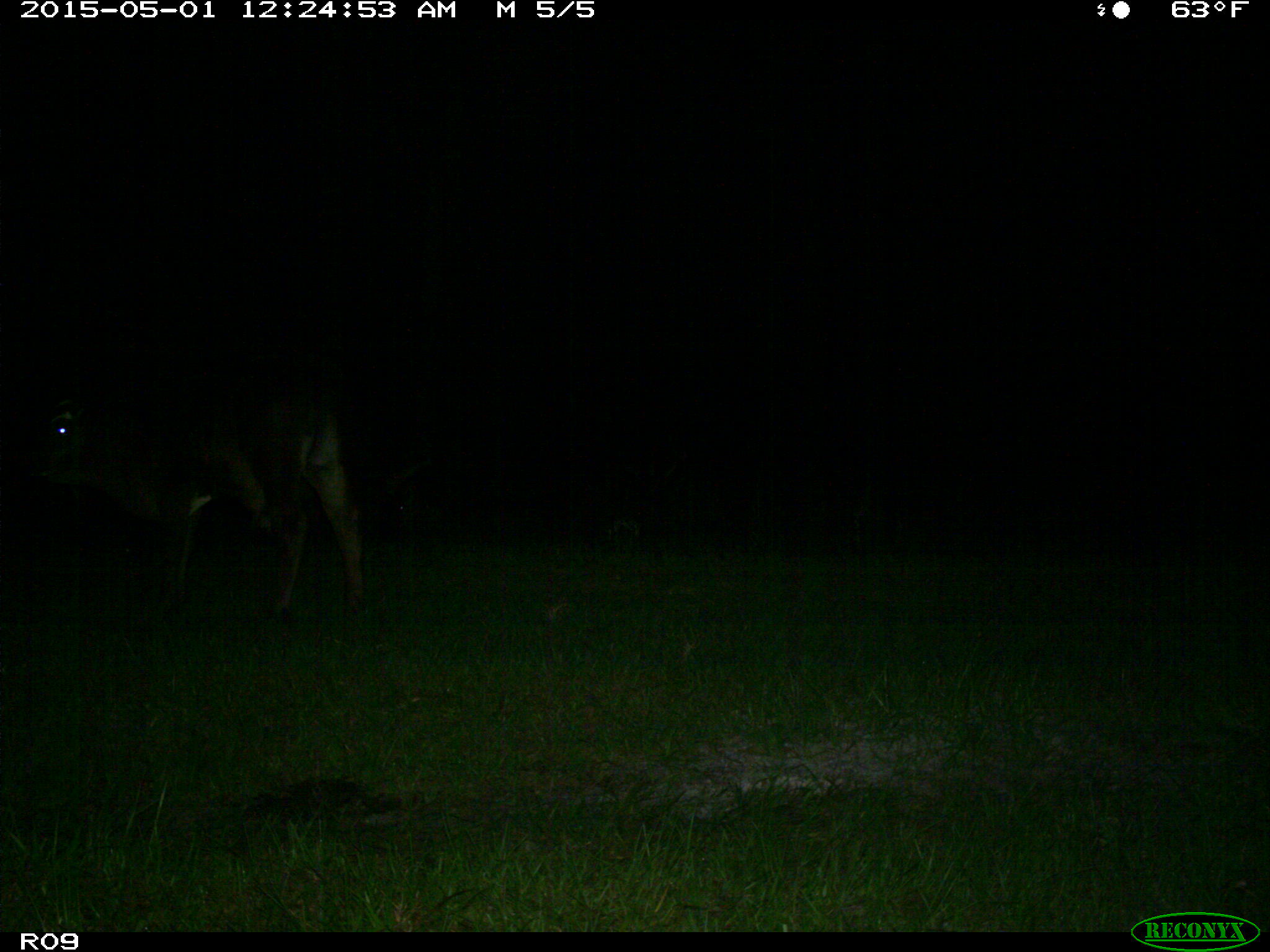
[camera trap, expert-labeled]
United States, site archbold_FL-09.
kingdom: Animalia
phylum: Chordata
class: Mammalia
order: Artiodactyla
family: Bovidae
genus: Bos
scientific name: Bos taurus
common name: domestic cow